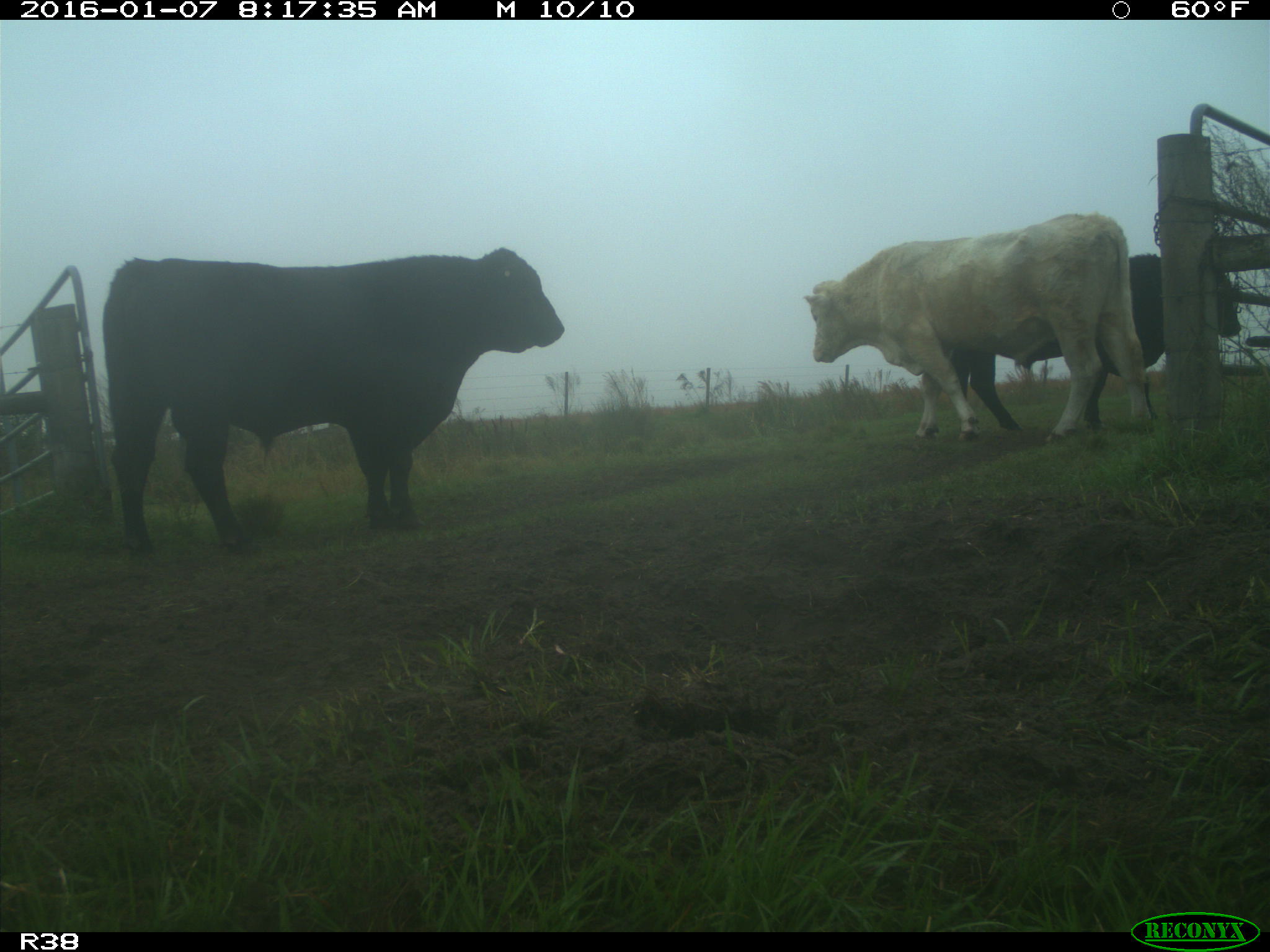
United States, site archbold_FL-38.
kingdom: Animalia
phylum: Chordata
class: Mammalia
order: Artiodactyla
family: Bovidae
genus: Bos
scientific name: Bos taurus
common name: domestic cow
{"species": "Bos taurus (domestic cow)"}